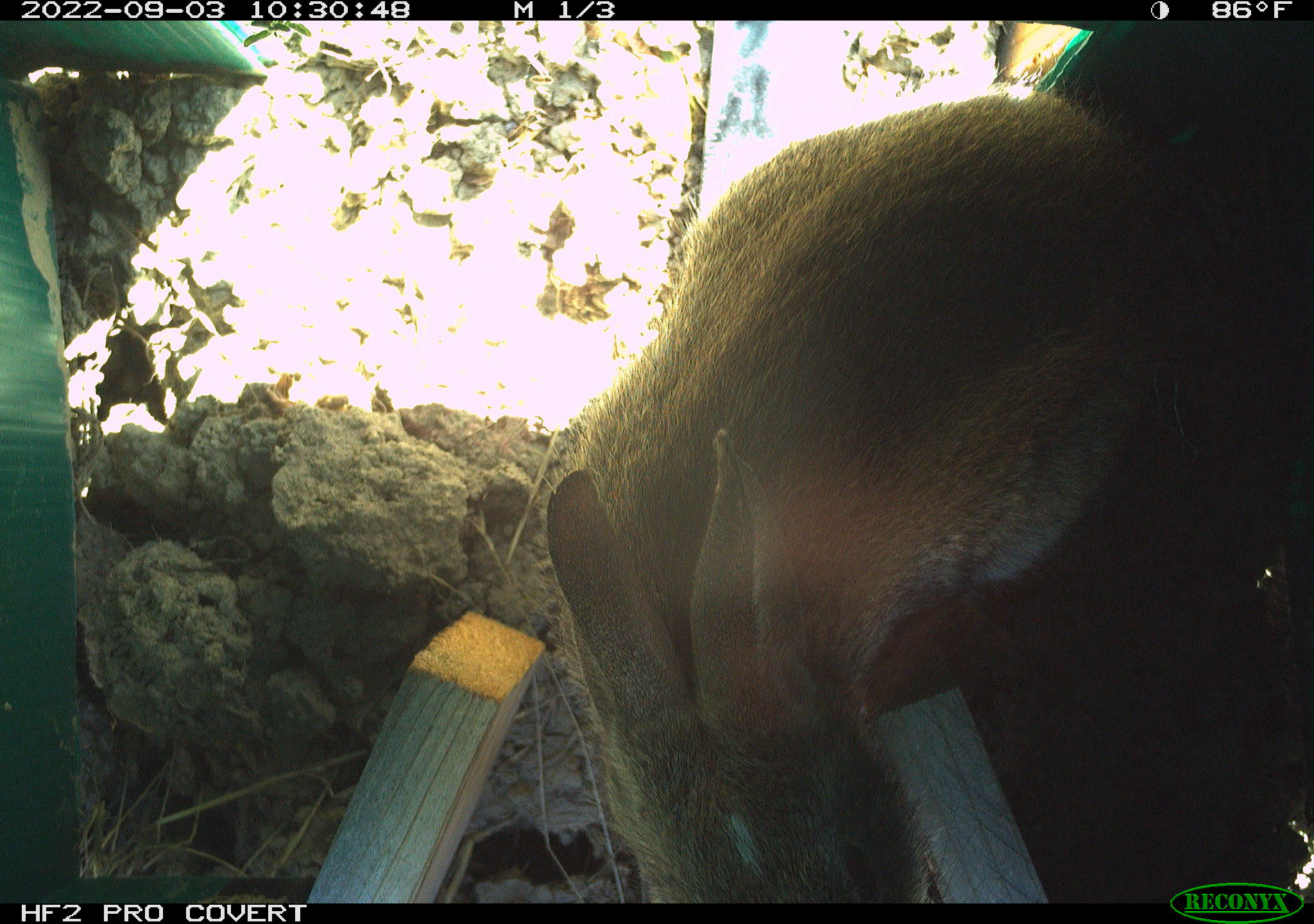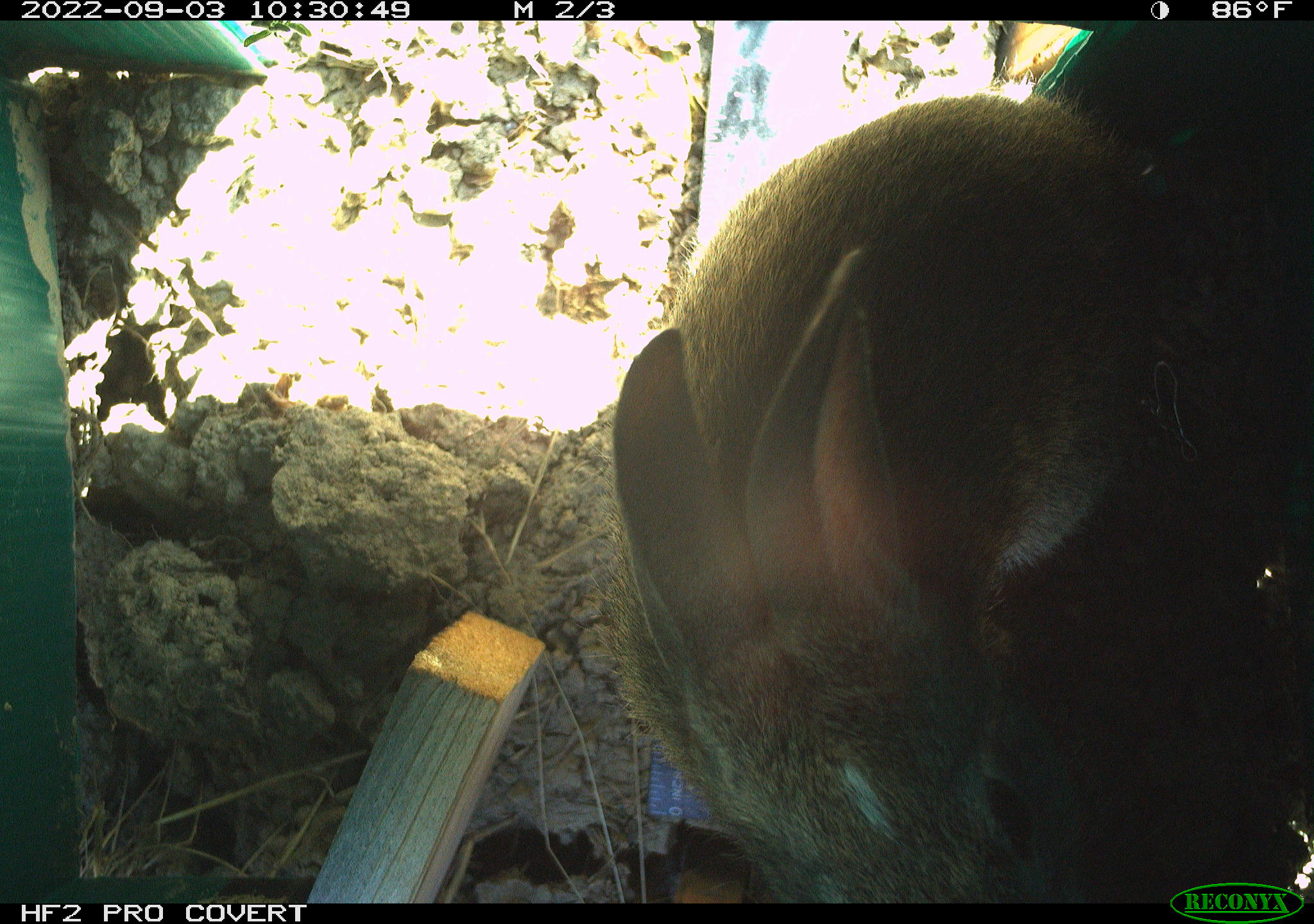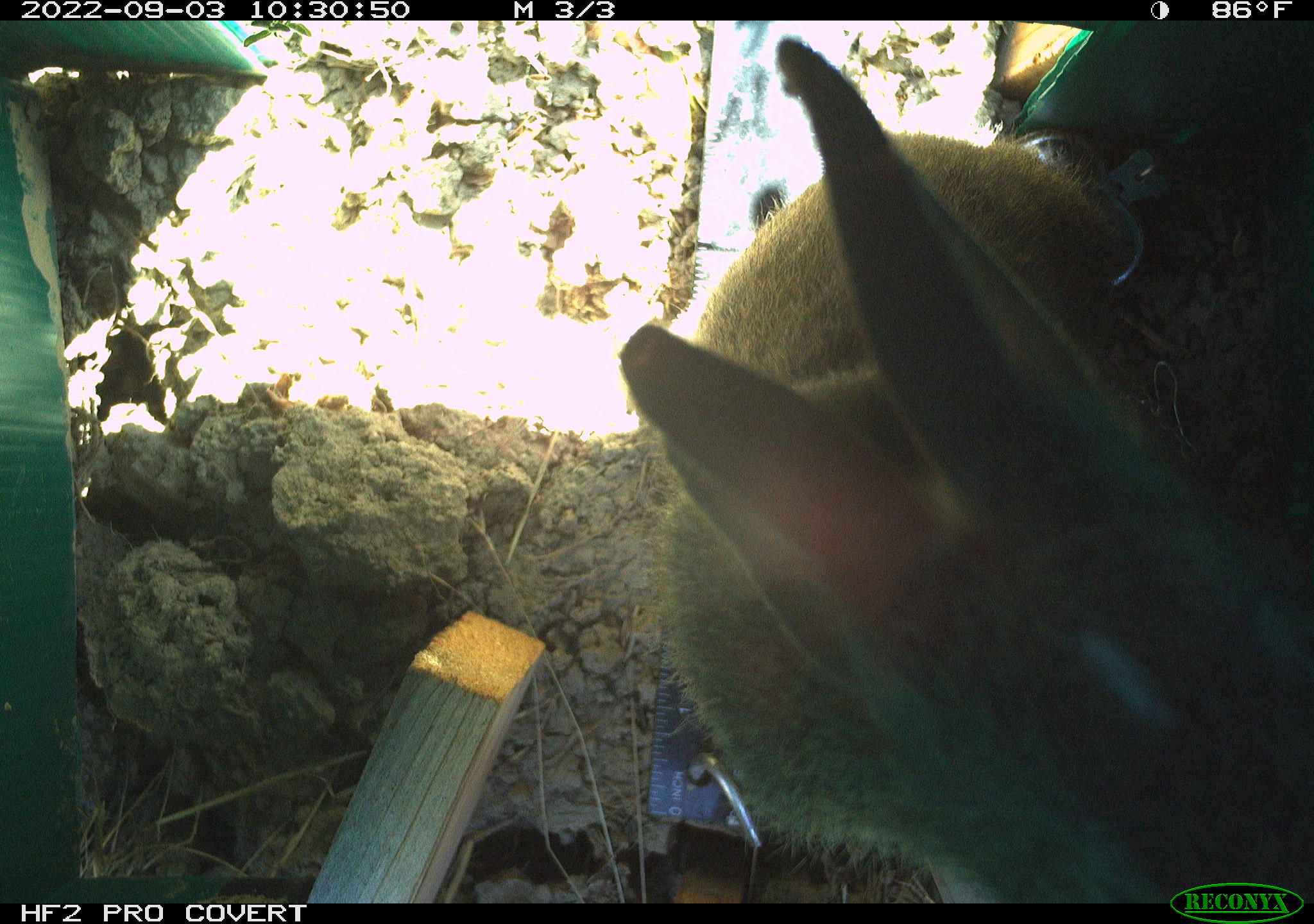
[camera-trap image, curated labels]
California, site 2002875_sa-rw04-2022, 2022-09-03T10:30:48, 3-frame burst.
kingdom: Animalia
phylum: Chordata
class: Mammalia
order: Lagomorpha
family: Leporidae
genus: Sylvilagus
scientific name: Sylvilagus bachmani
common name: brush rabbit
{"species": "brush rabbit (Sylvilagus bachmani)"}